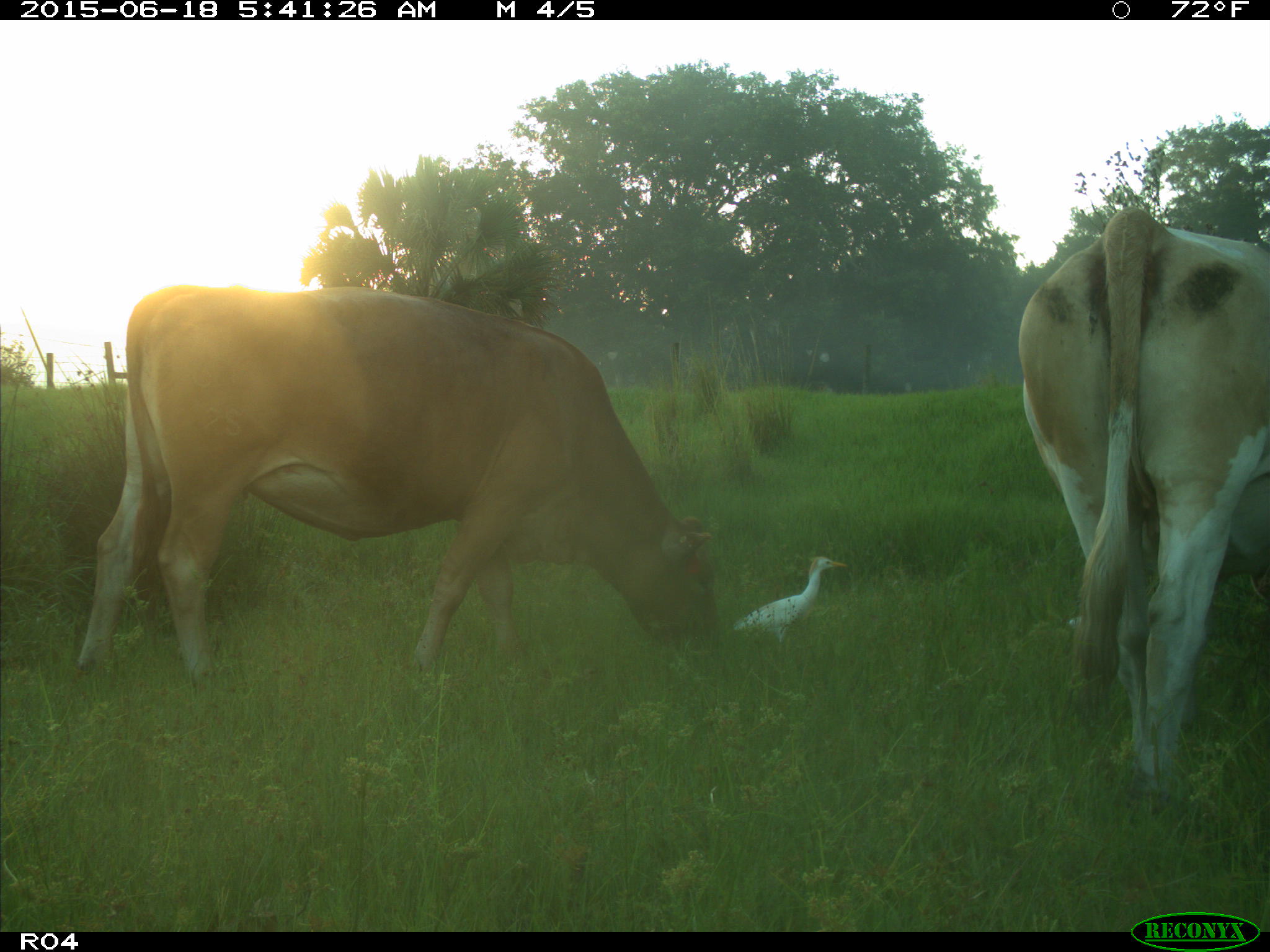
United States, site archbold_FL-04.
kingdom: Animalia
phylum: Chordata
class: Mammalia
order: Artiodactyla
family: Bovidae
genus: Bos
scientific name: Bos taurus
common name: domestic cow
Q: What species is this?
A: Bos taurus (domestic cow).